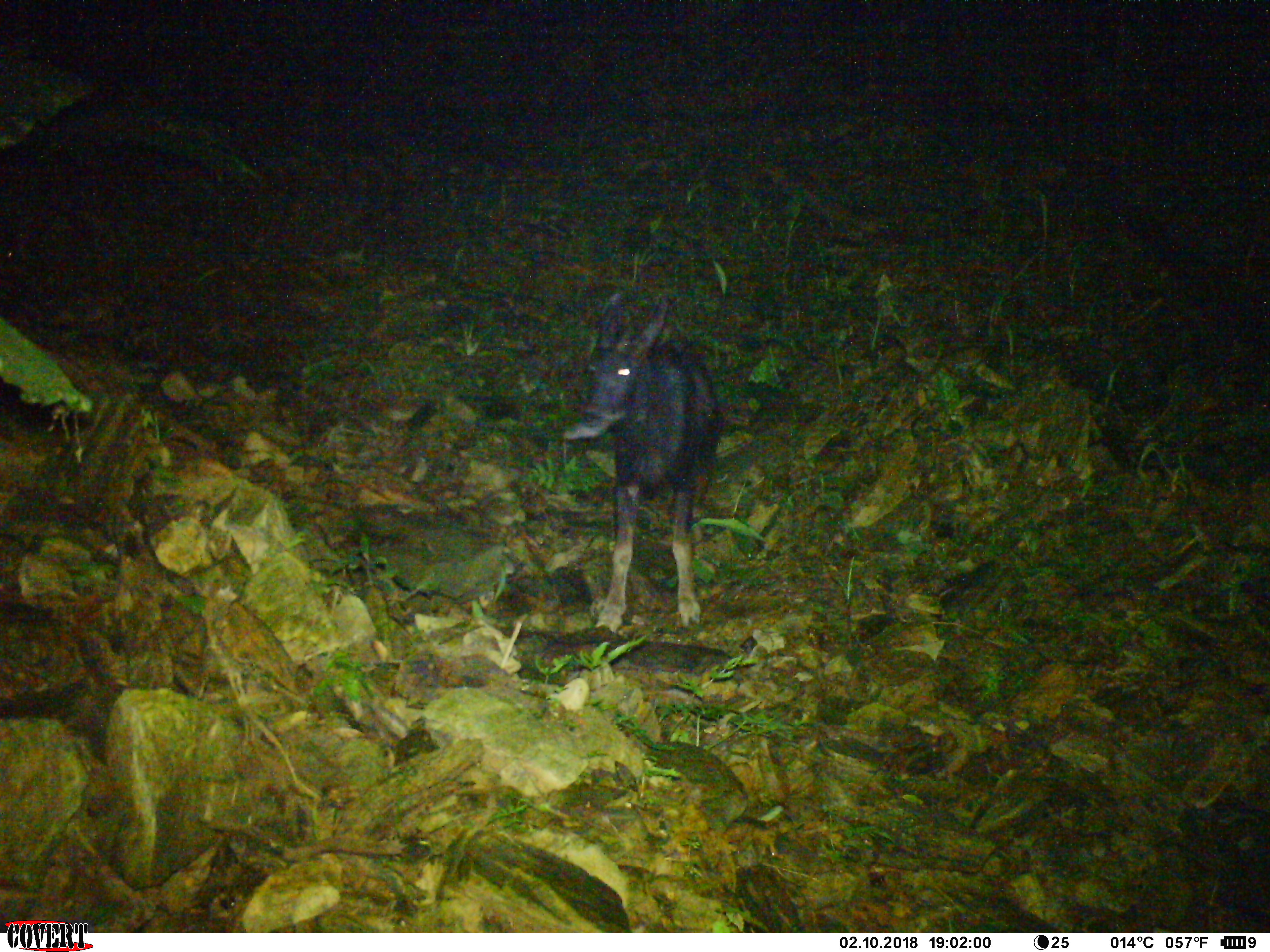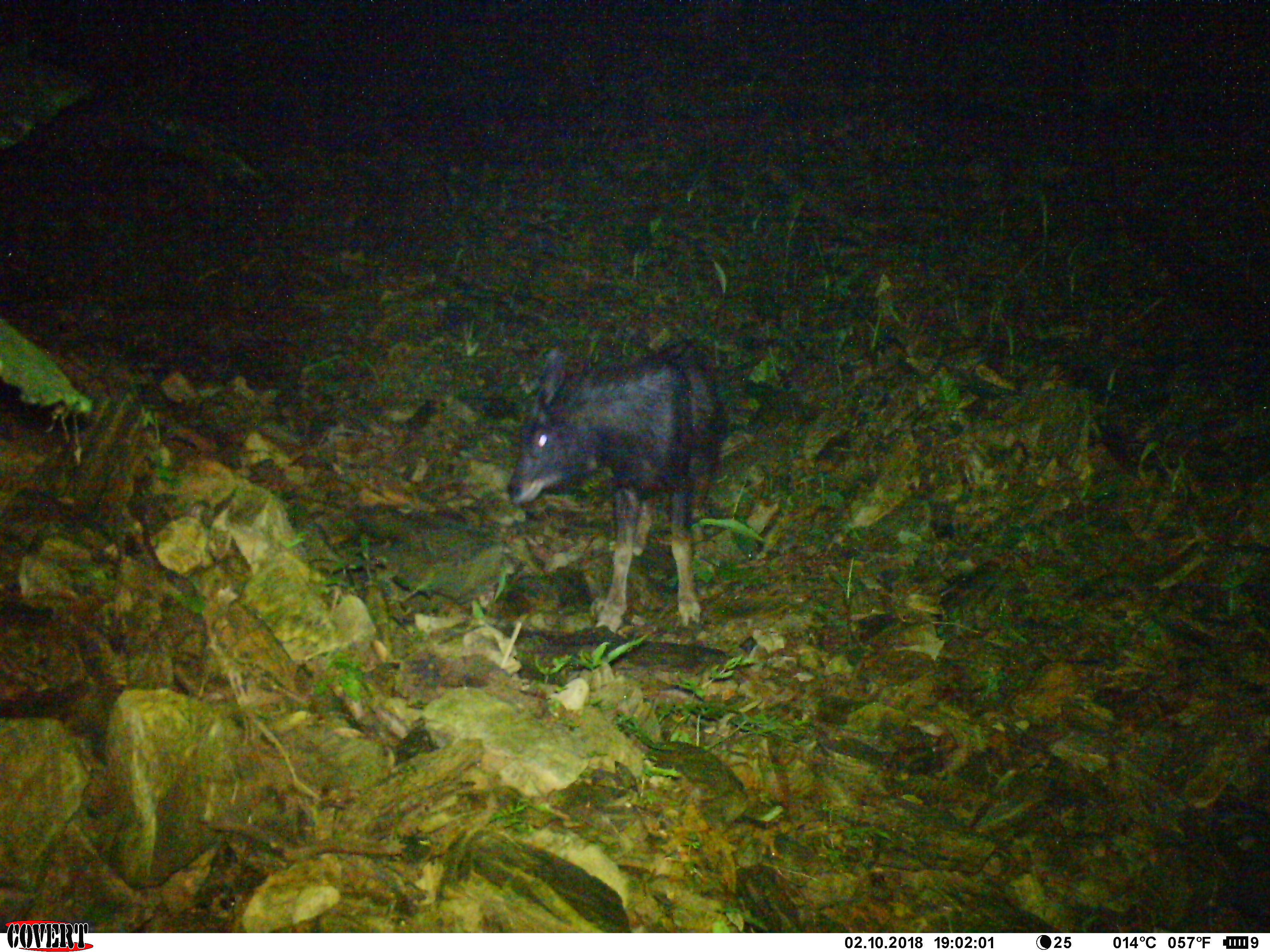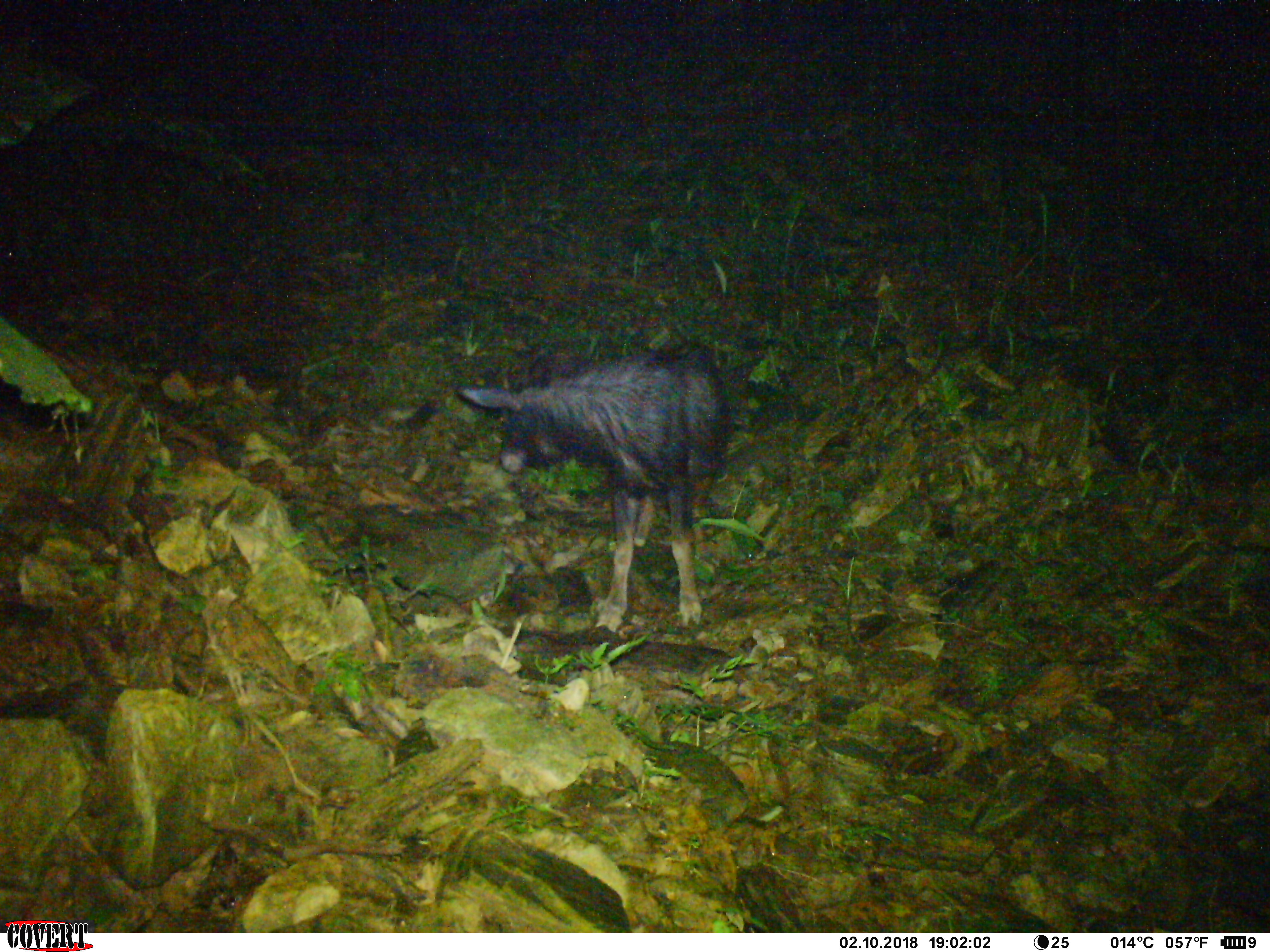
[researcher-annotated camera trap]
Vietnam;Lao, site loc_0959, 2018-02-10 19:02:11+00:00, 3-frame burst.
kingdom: Animalia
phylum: Chordata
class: Mammalia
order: Artiodactyla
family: Bovidae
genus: Capricornis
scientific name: Capricornis sumatraensis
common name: chinese serow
Chinese serow (Capricornis sumatraensis). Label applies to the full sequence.